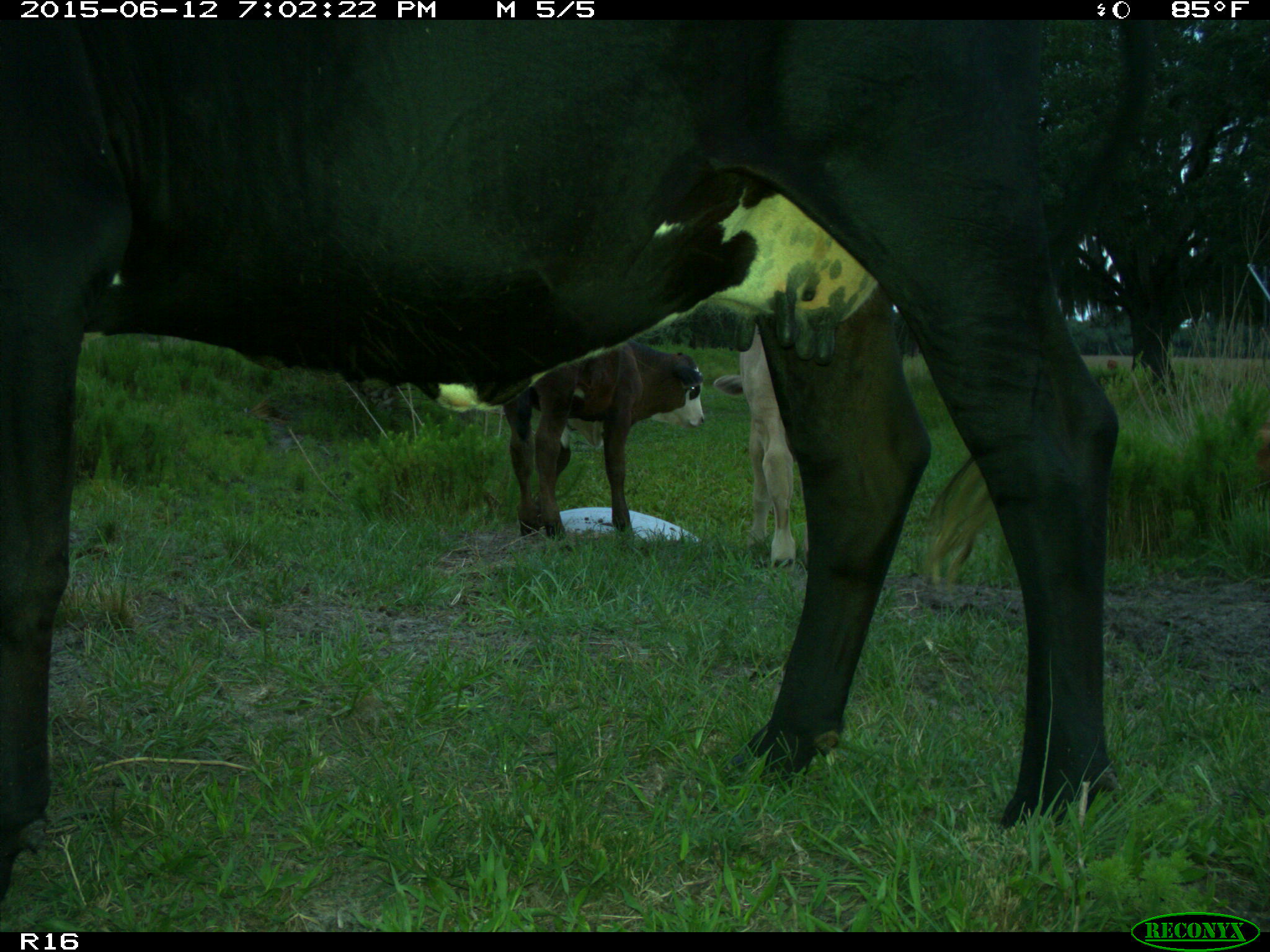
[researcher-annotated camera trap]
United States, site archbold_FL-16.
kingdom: Animalia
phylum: Chordata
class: Mammalia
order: Artiodactyla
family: Bovidae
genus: Bos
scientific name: Bos taurus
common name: domestic cow